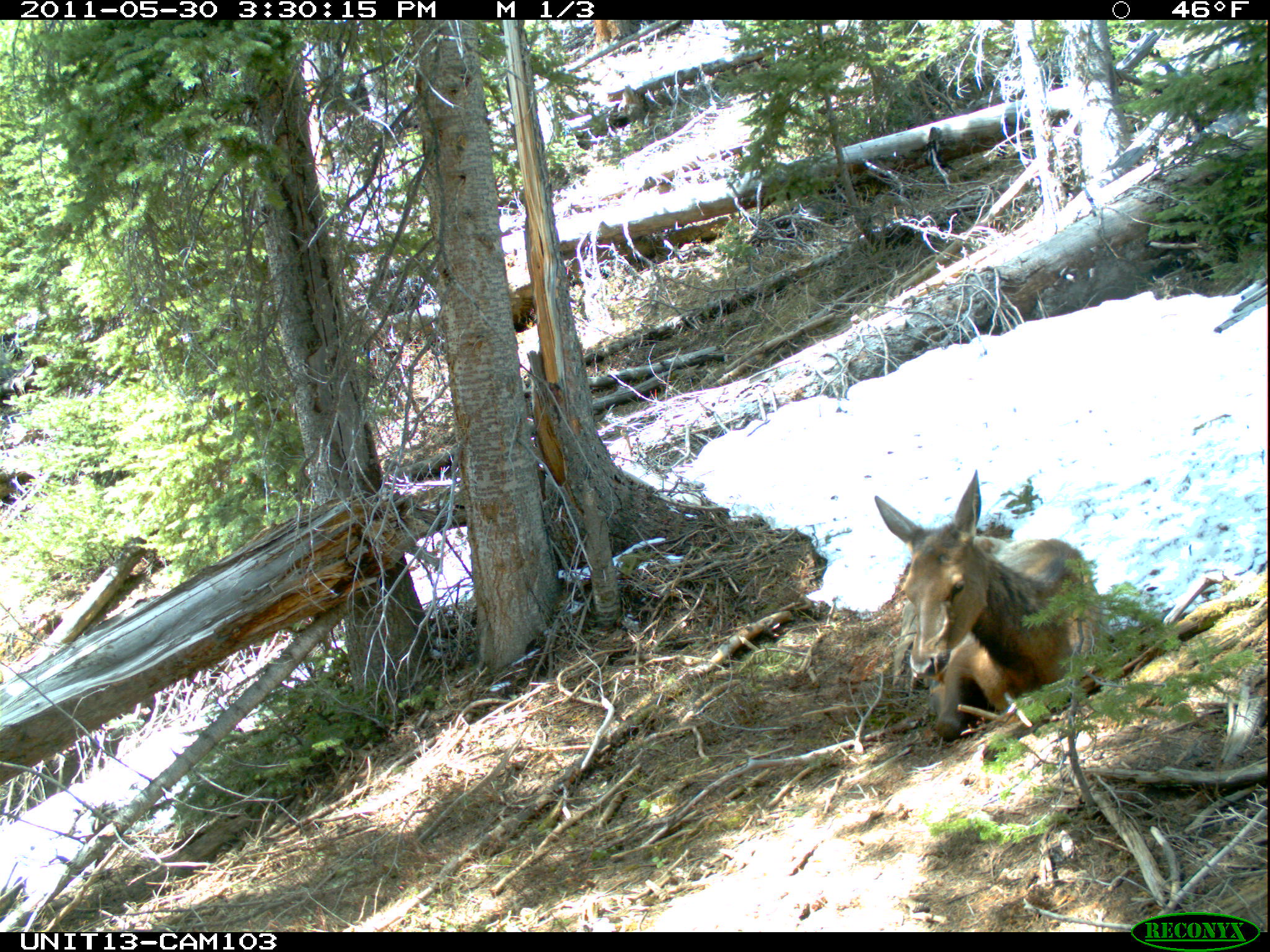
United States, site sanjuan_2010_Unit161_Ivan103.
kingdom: Animalia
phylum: Chordata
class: Mammalia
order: Artiodactyla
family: Cervidae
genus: Cervus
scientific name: Cervus elaphus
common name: red deer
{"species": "Cervus elaphus (red deer)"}